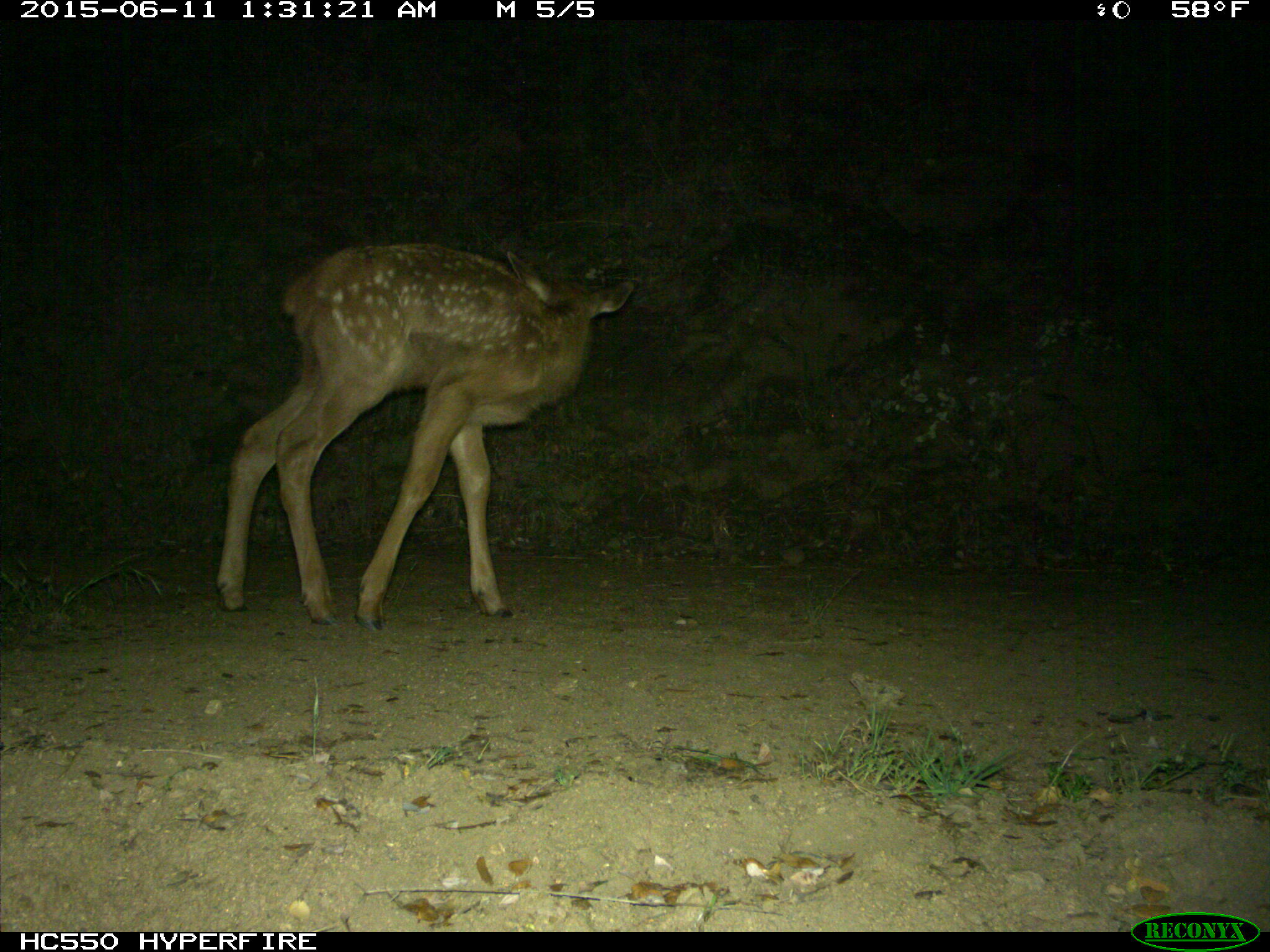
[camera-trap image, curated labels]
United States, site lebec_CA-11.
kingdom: Animalia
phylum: Chordata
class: Mammalia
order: Artiodactyla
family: Cervidae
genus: Cervus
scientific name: Cervus canadensis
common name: elk